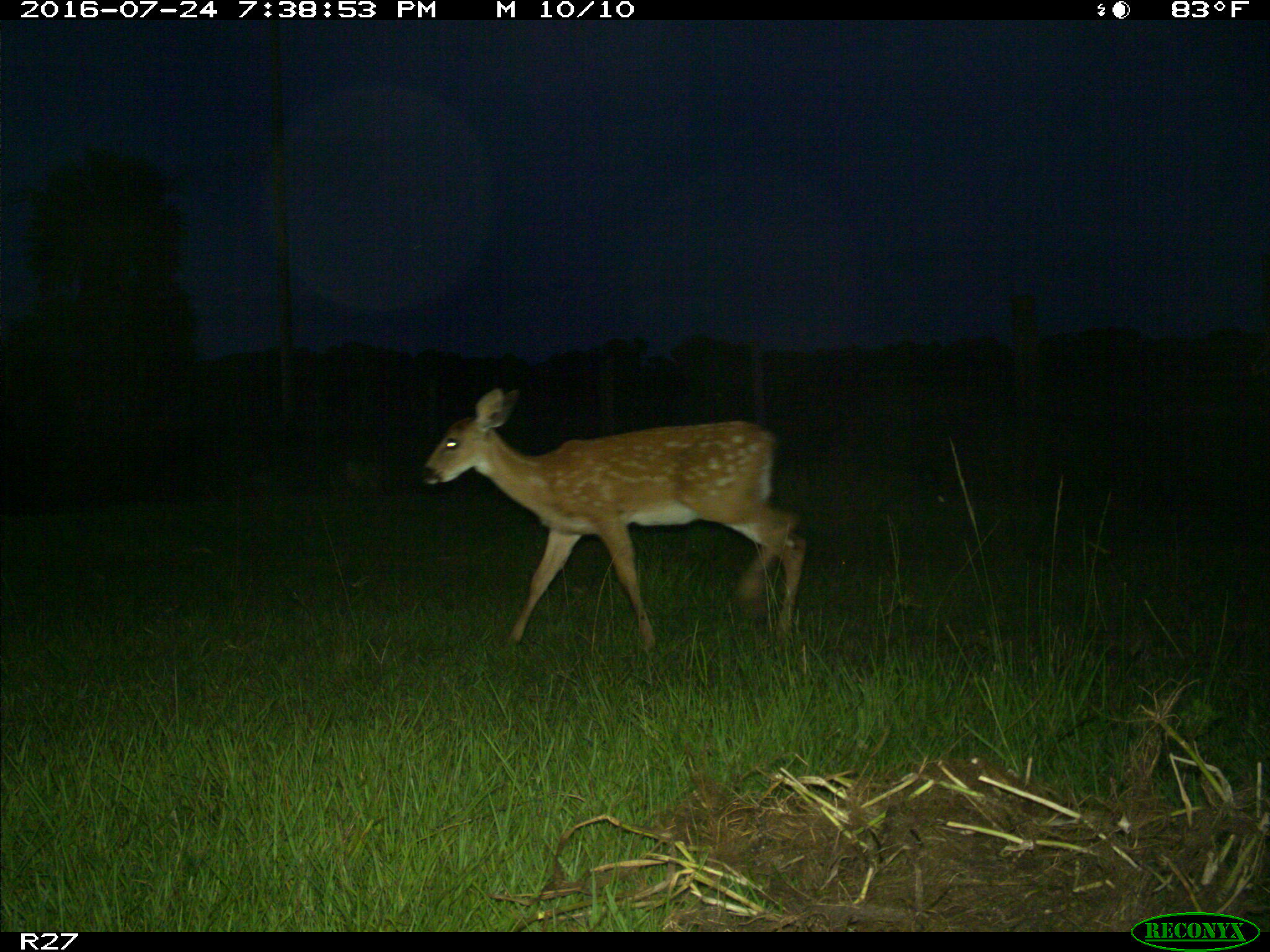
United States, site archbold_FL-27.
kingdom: Animalia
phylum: Chordata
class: Mammalia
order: Artiodactyla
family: Cervidae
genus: Odocoileus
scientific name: Odocoileus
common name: deer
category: unidentified deer